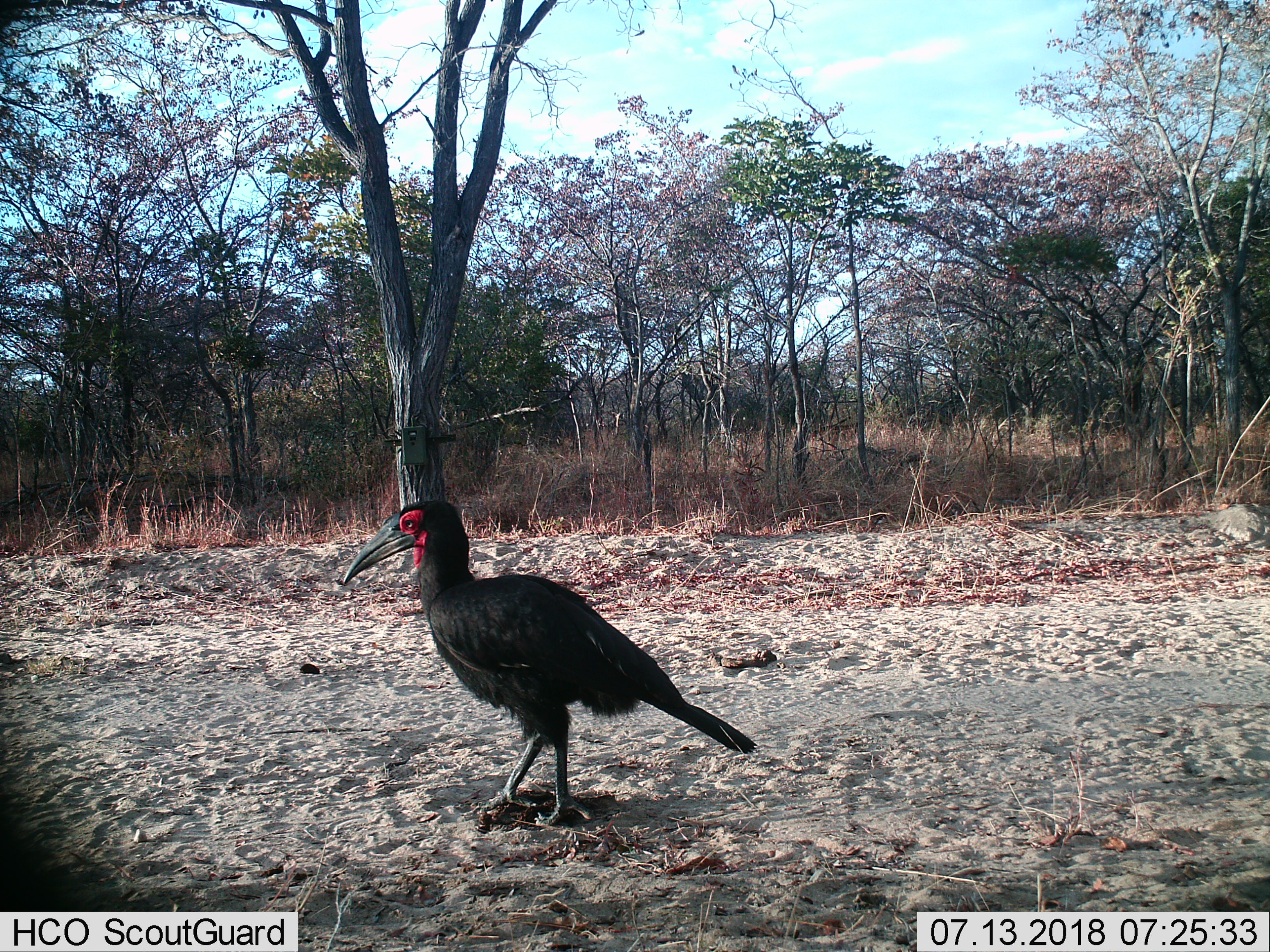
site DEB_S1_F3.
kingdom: Animalia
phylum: Chordata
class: Aves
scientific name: Aves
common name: bird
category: birdother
Birdother (bird) (Aves), count 1. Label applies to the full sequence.